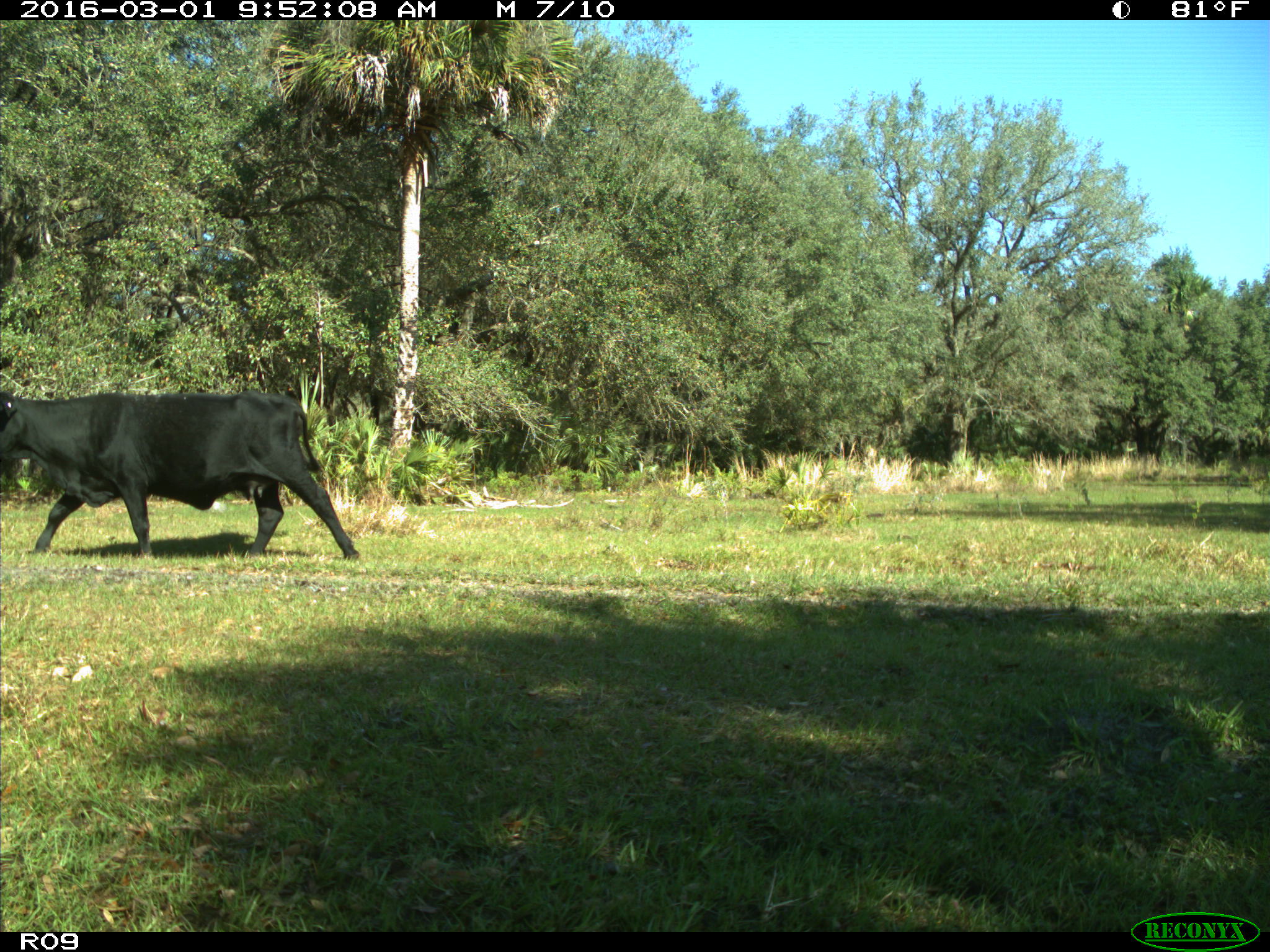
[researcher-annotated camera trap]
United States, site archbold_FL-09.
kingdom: Animalia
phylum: Chordata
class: Mammalia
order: Artiodactyla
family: Bovidae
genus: Bos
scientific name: Bos taurus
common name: domestic cow